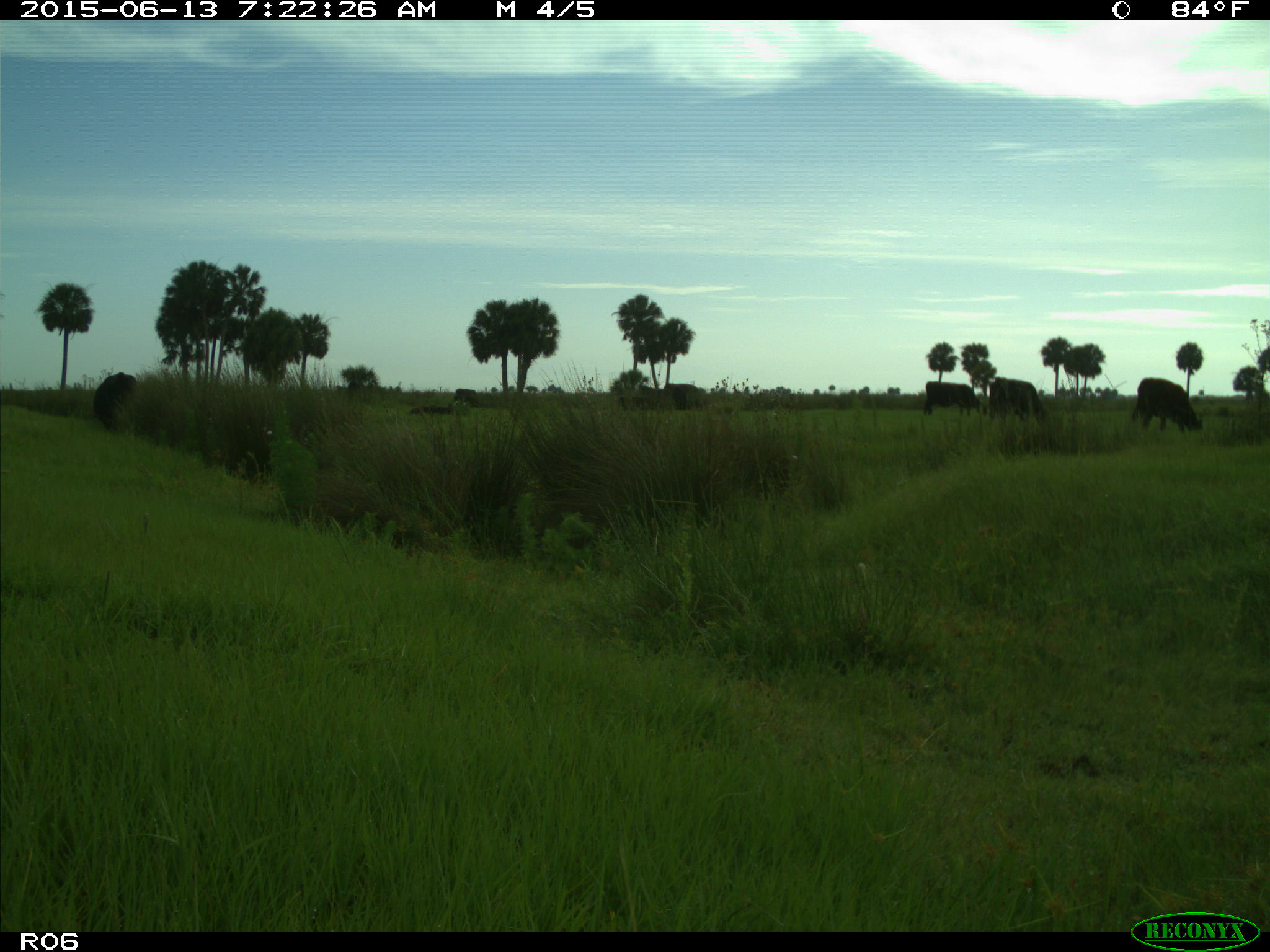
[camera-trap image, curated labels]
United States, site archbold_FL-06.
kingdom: Animalia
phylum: Chordata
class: Mammalia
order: Artiodactyla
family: Bovidae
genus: Bos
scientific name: Bos taurus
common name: domestic cow